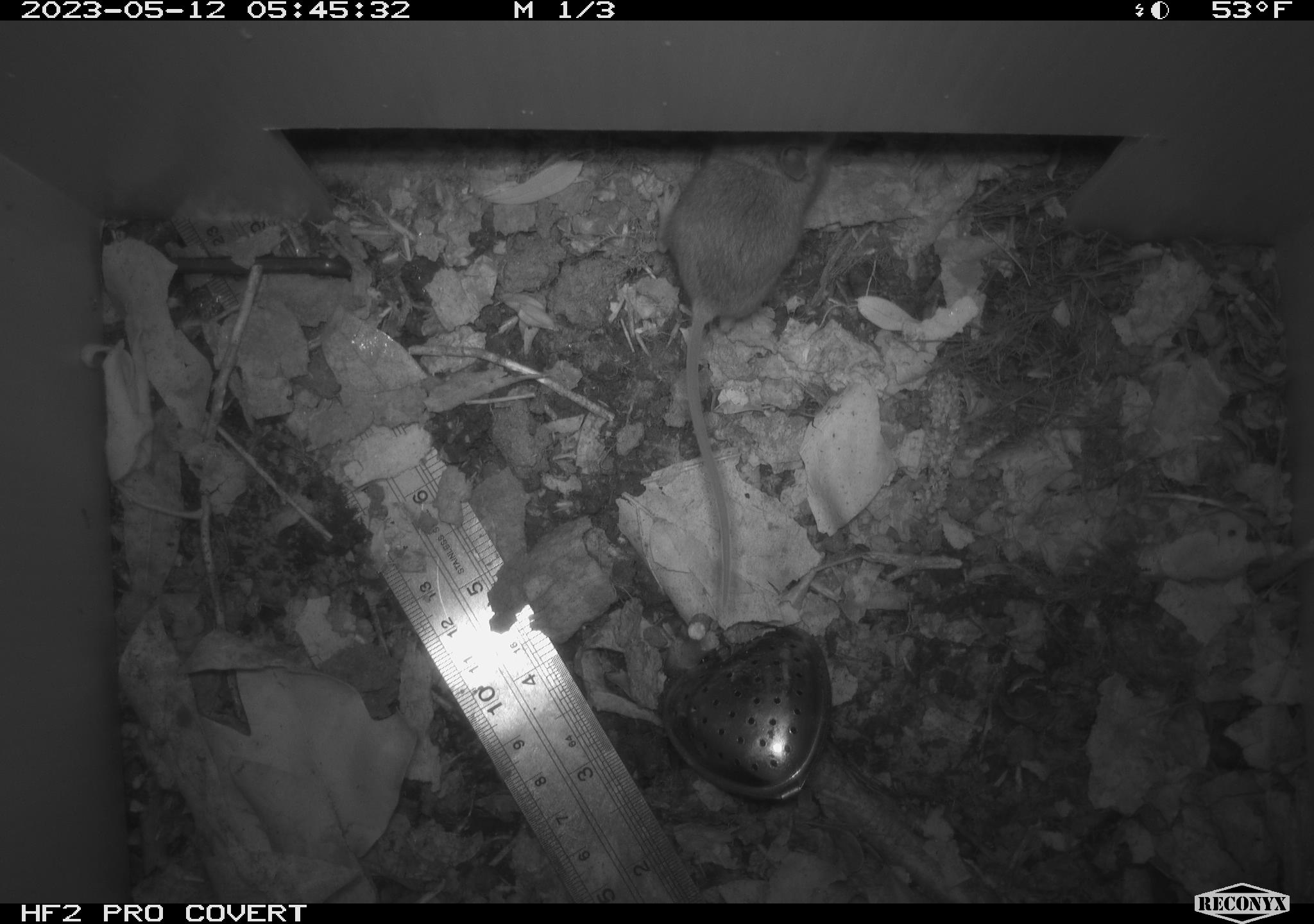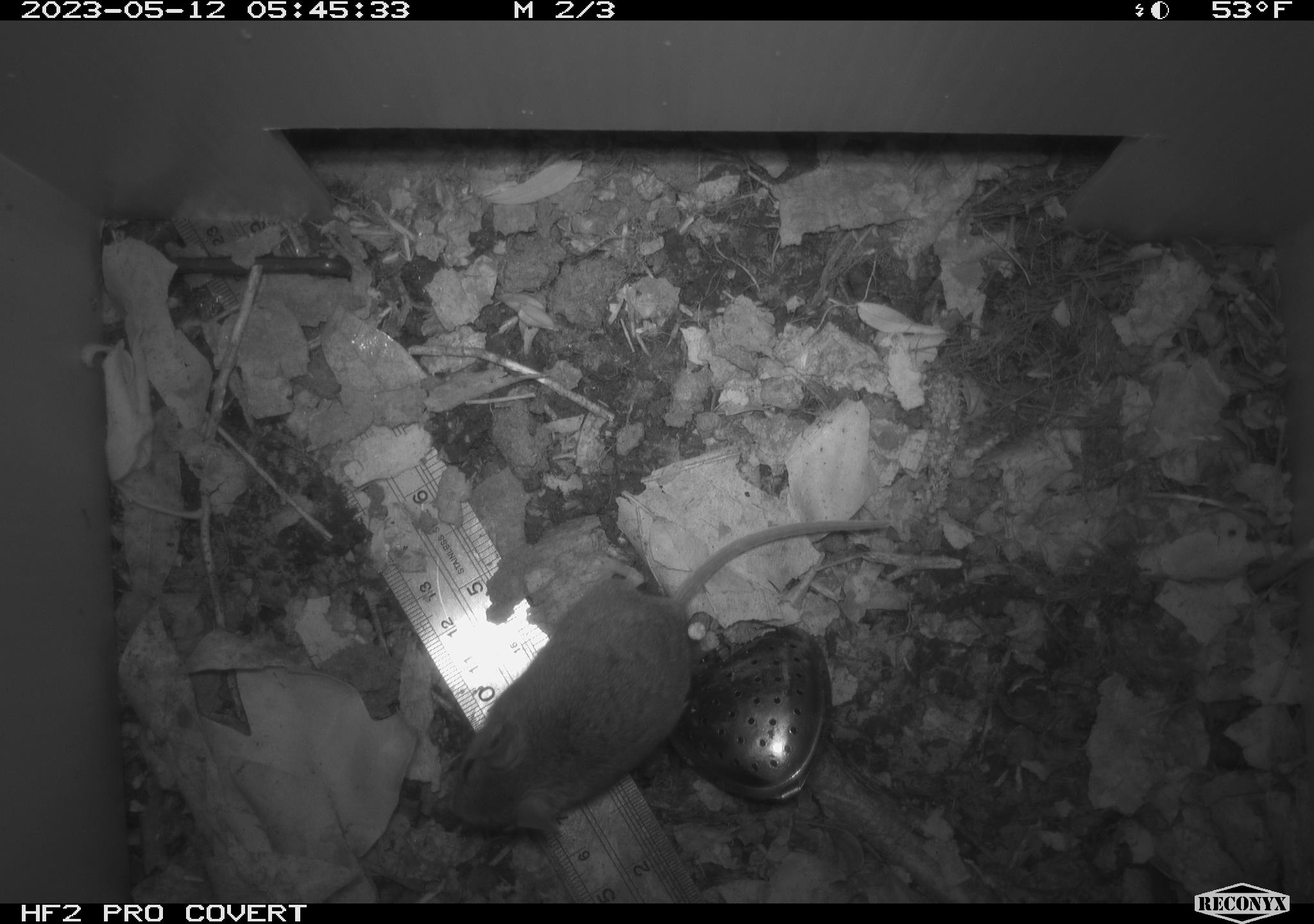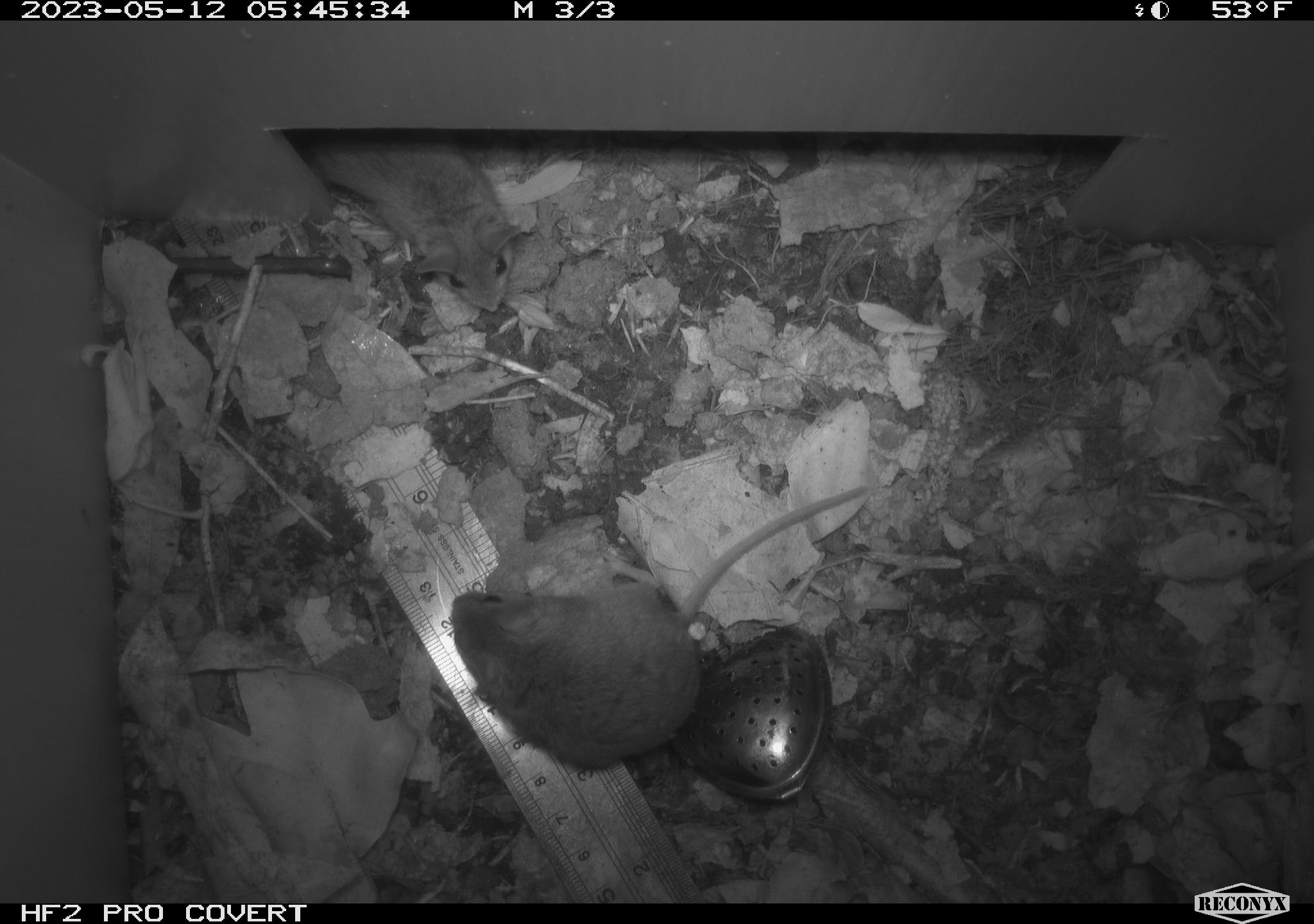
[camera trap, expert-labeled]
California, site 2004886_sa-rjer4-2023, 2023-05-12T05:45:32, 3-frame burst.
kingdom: Animalia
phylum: Chordata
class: Mammalia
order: Rodentia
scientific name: Rodentia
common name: mouse species